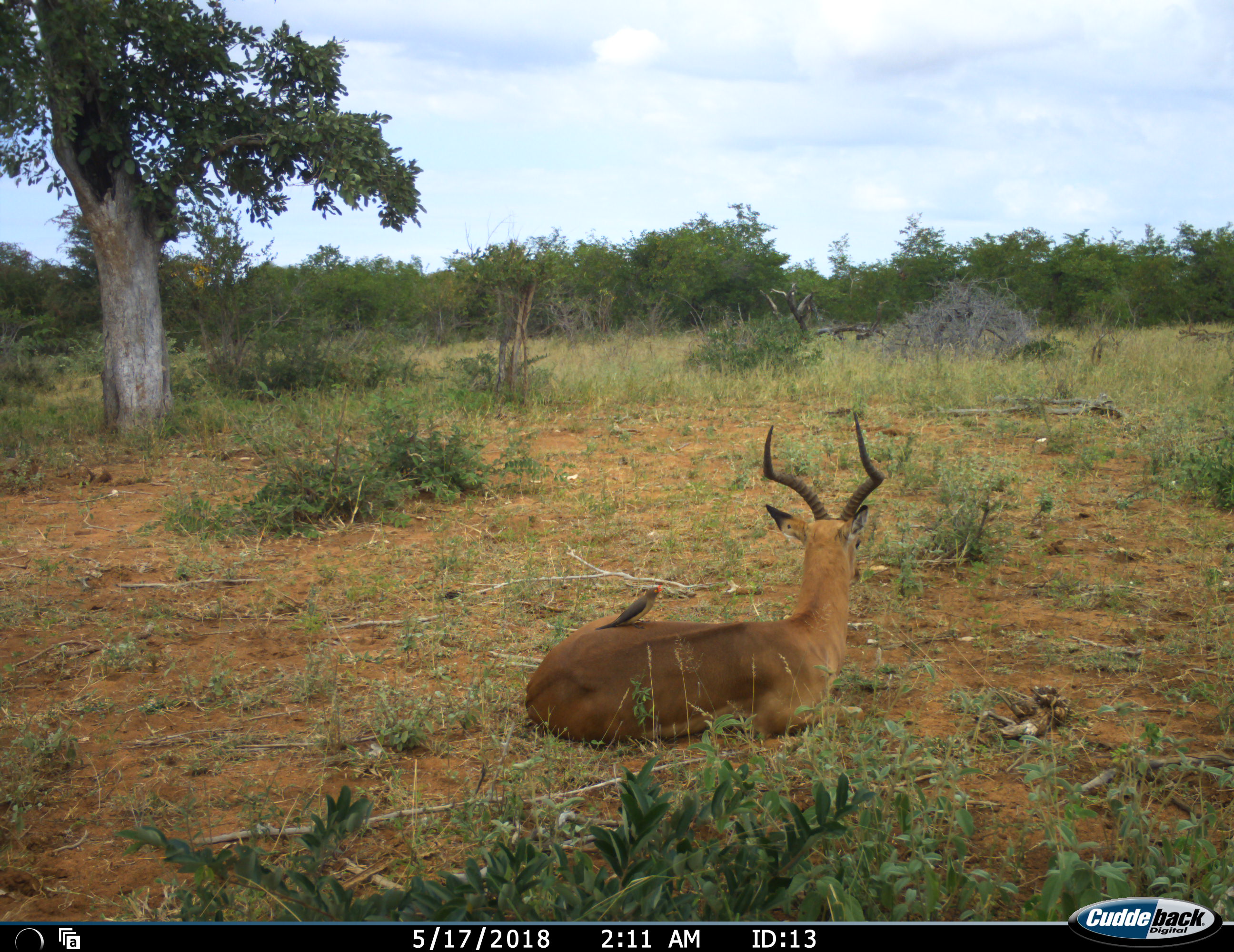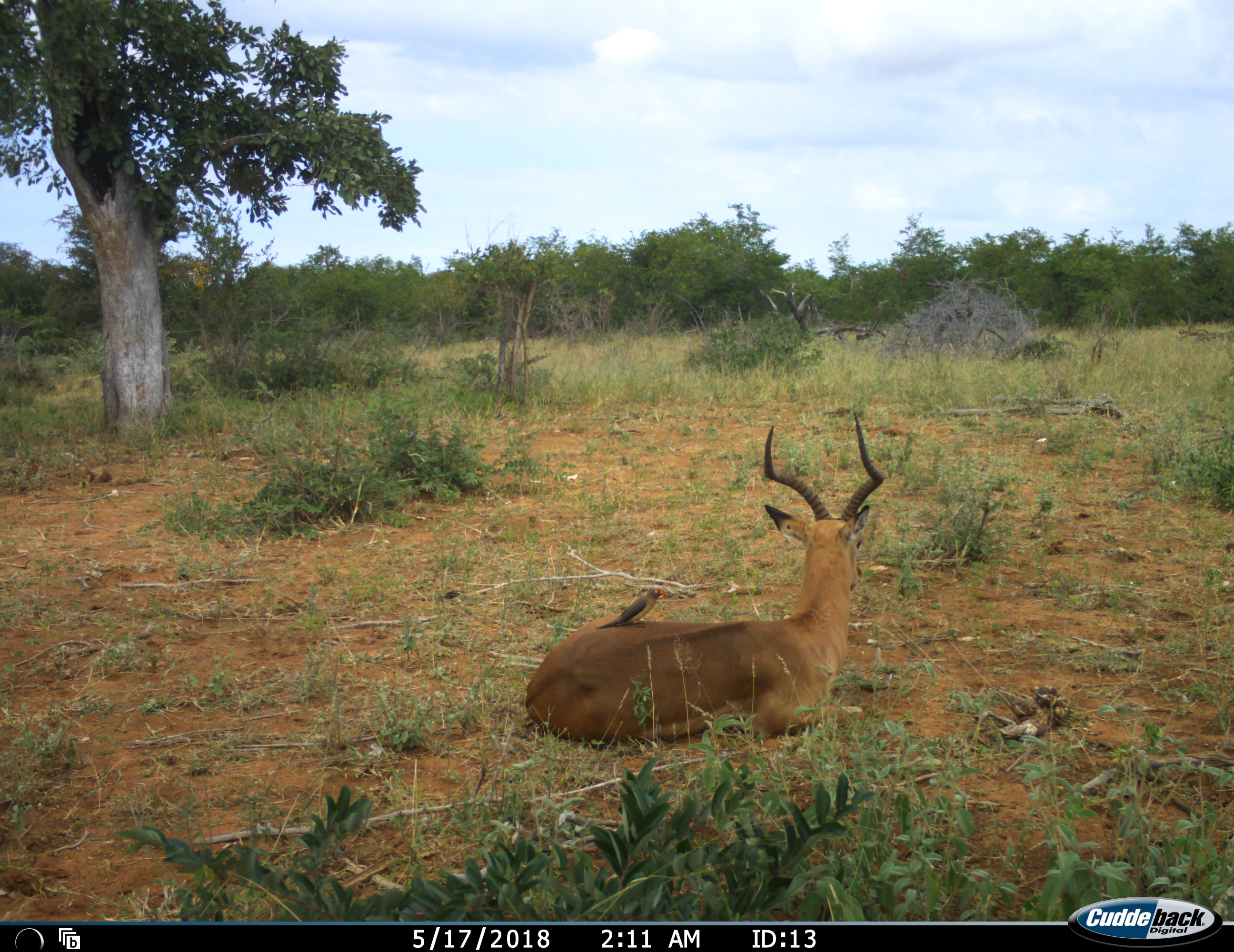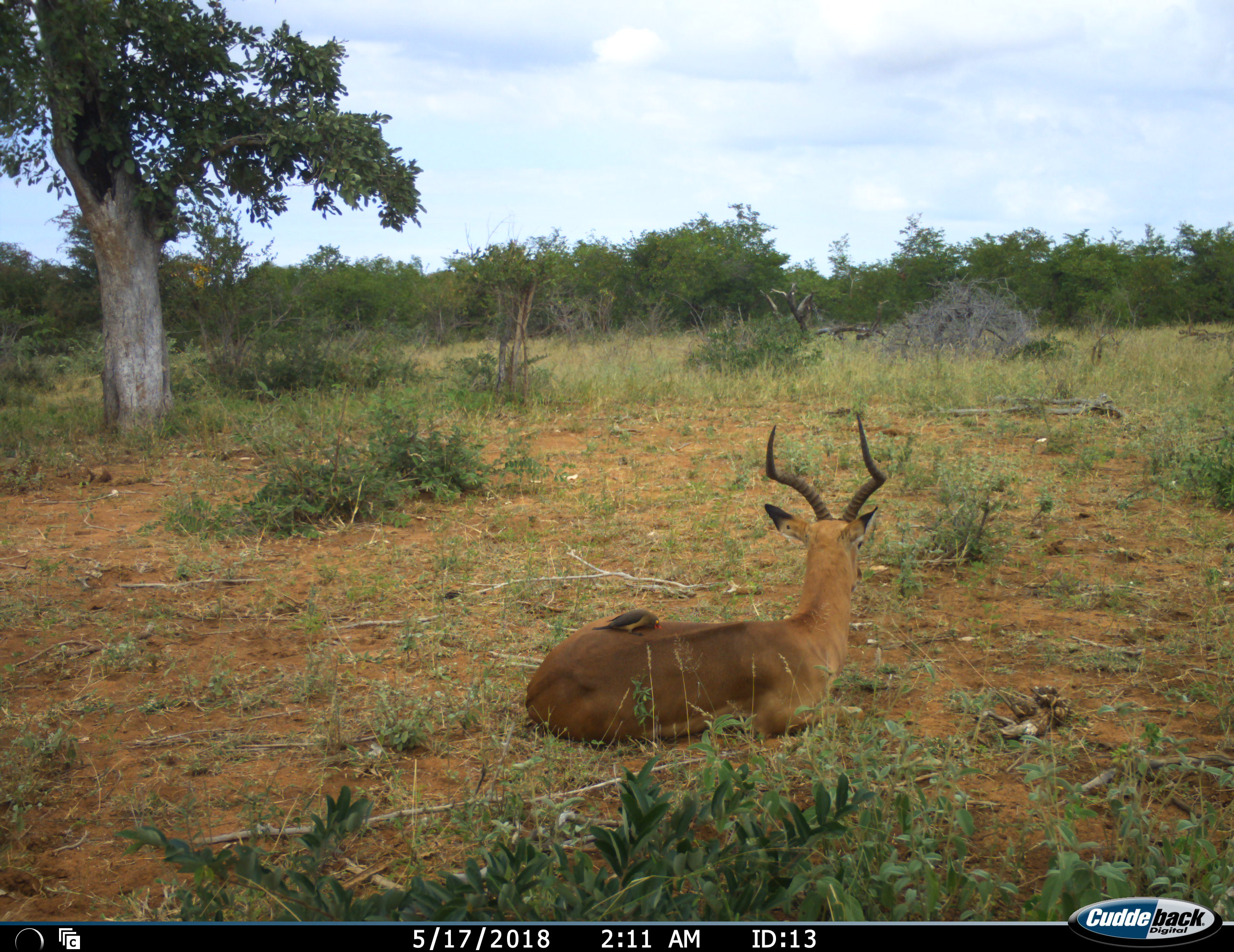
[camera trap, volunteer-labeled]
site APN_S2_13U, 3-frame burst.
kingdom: Animalia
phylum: Chordata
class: Aves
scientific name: Aves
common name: bird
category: birdother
Birdother (bird) (Aves), count 1. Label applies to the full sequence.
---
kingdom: Animalia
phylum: Chordata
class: Mammalia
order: Artiodactyla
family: Bovidae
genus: Aepyceros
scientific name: Aepyceros melampus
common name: impala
Impala (Aepyceros melampus), count 1. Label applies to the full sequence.